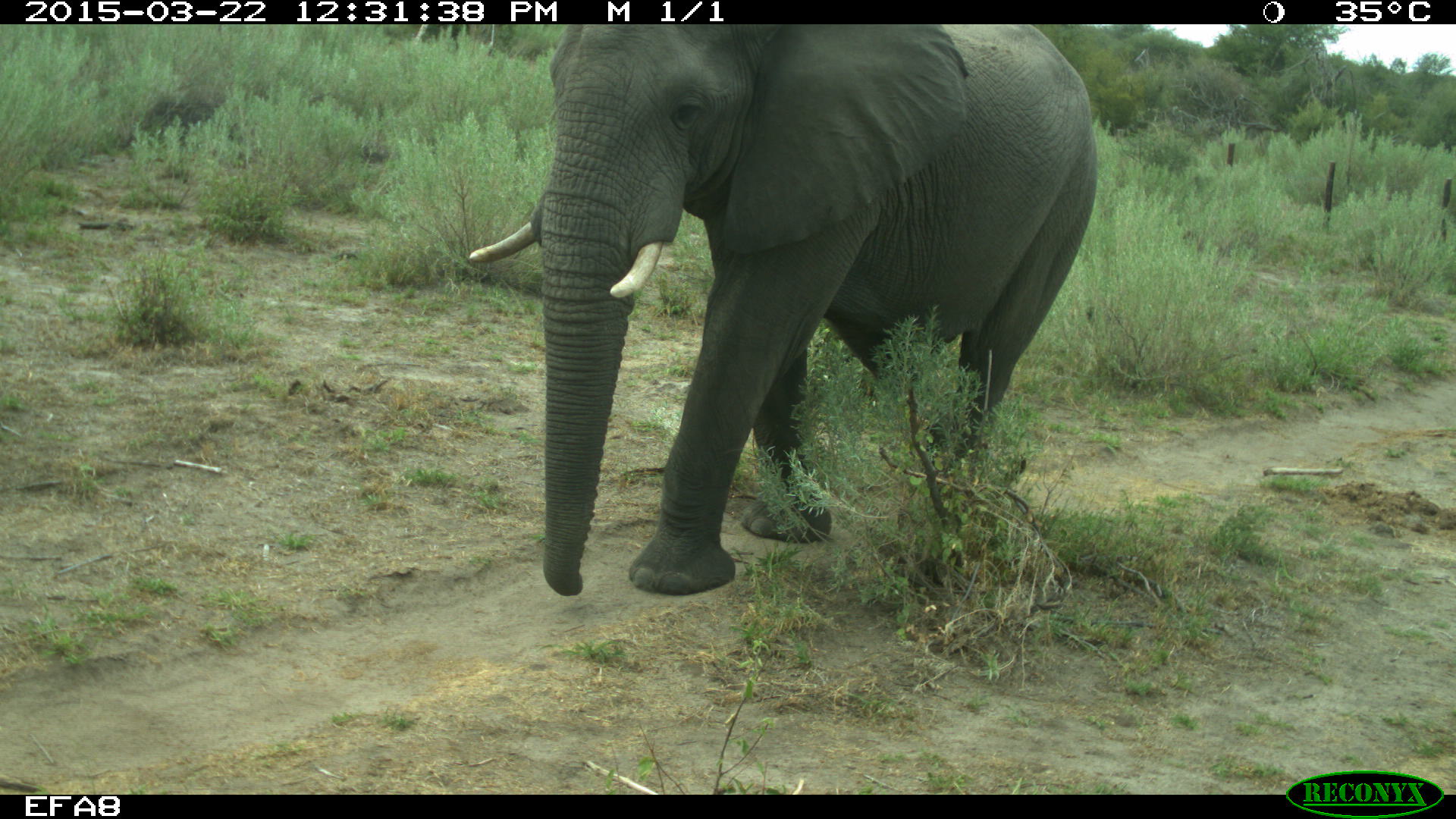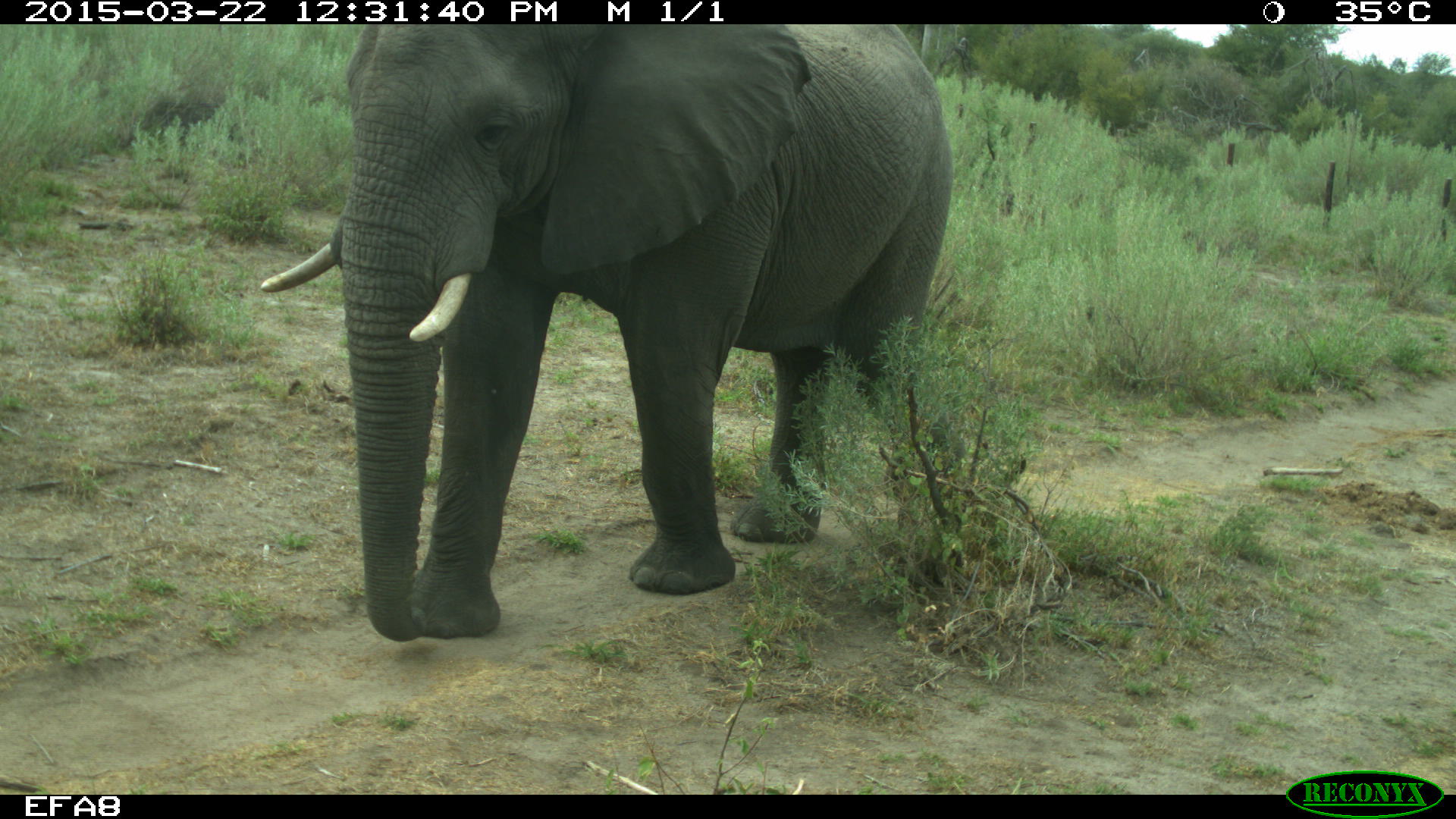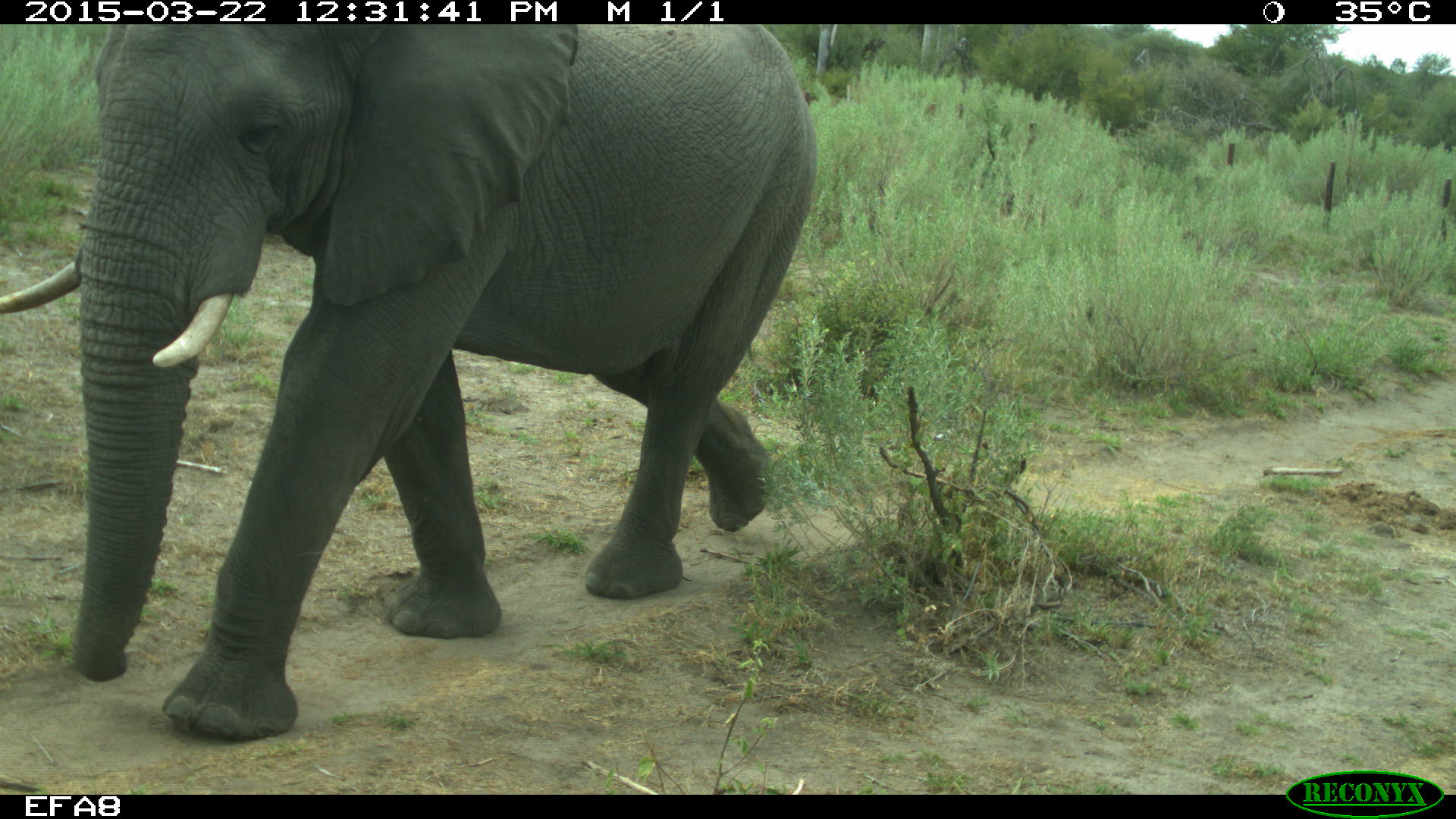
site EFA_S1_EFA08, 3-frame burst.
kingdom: Animalia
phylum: Chordata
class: Mammalia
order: Proboscidea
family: Elephantidae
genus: Loxodonta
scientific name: Loxodonta africana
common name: african bush elephant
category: elephant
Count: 1.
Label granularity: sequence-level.